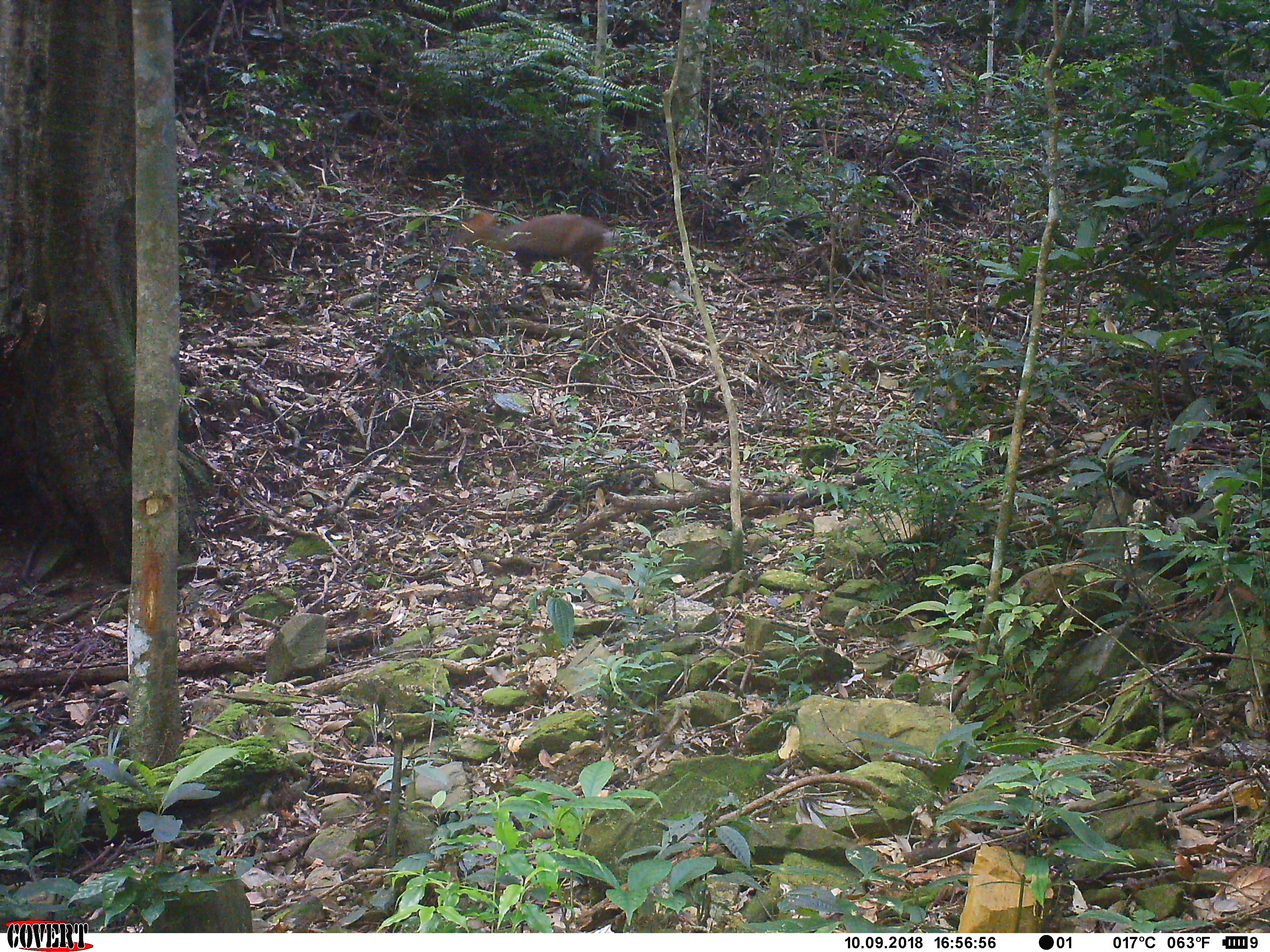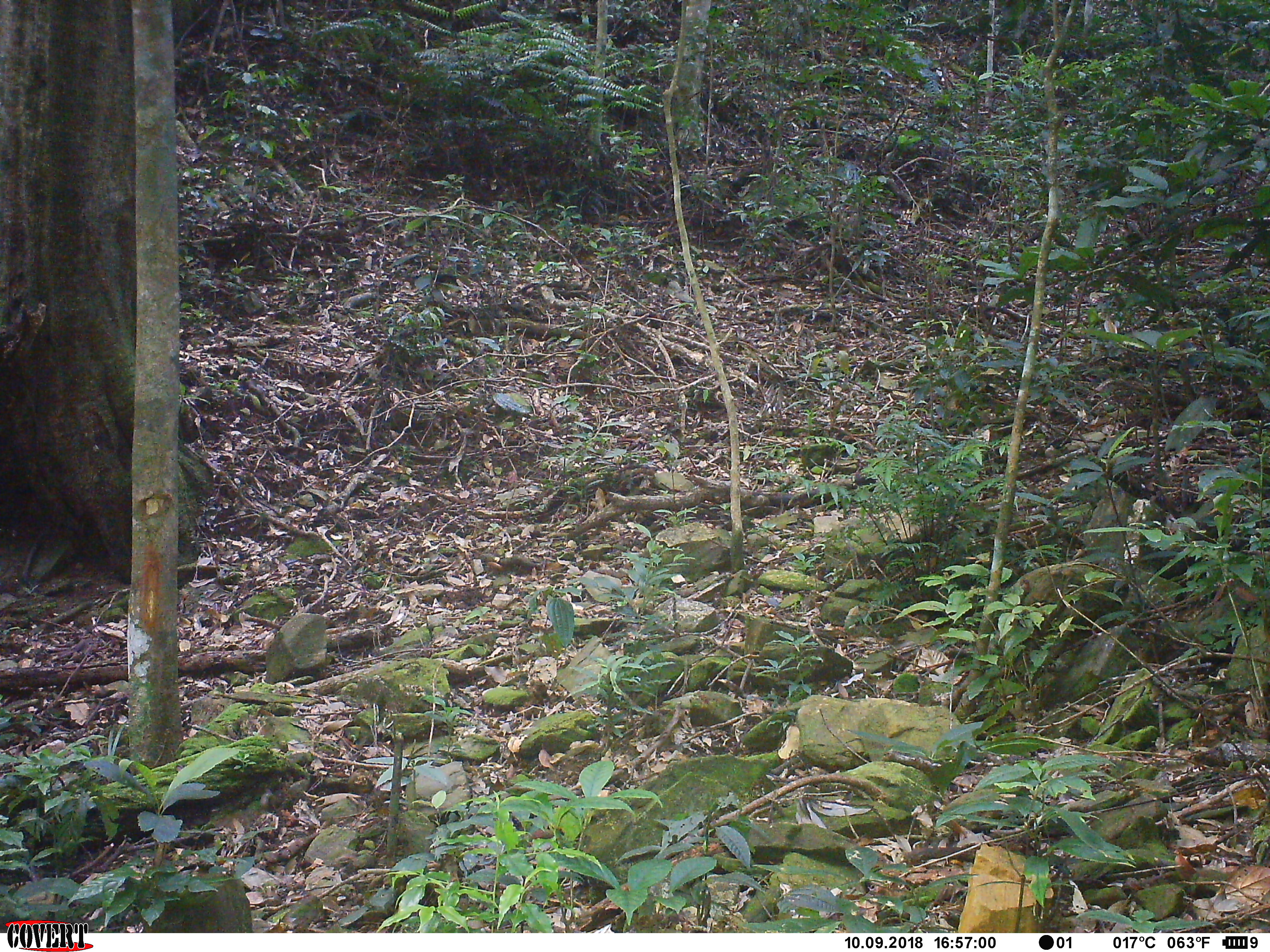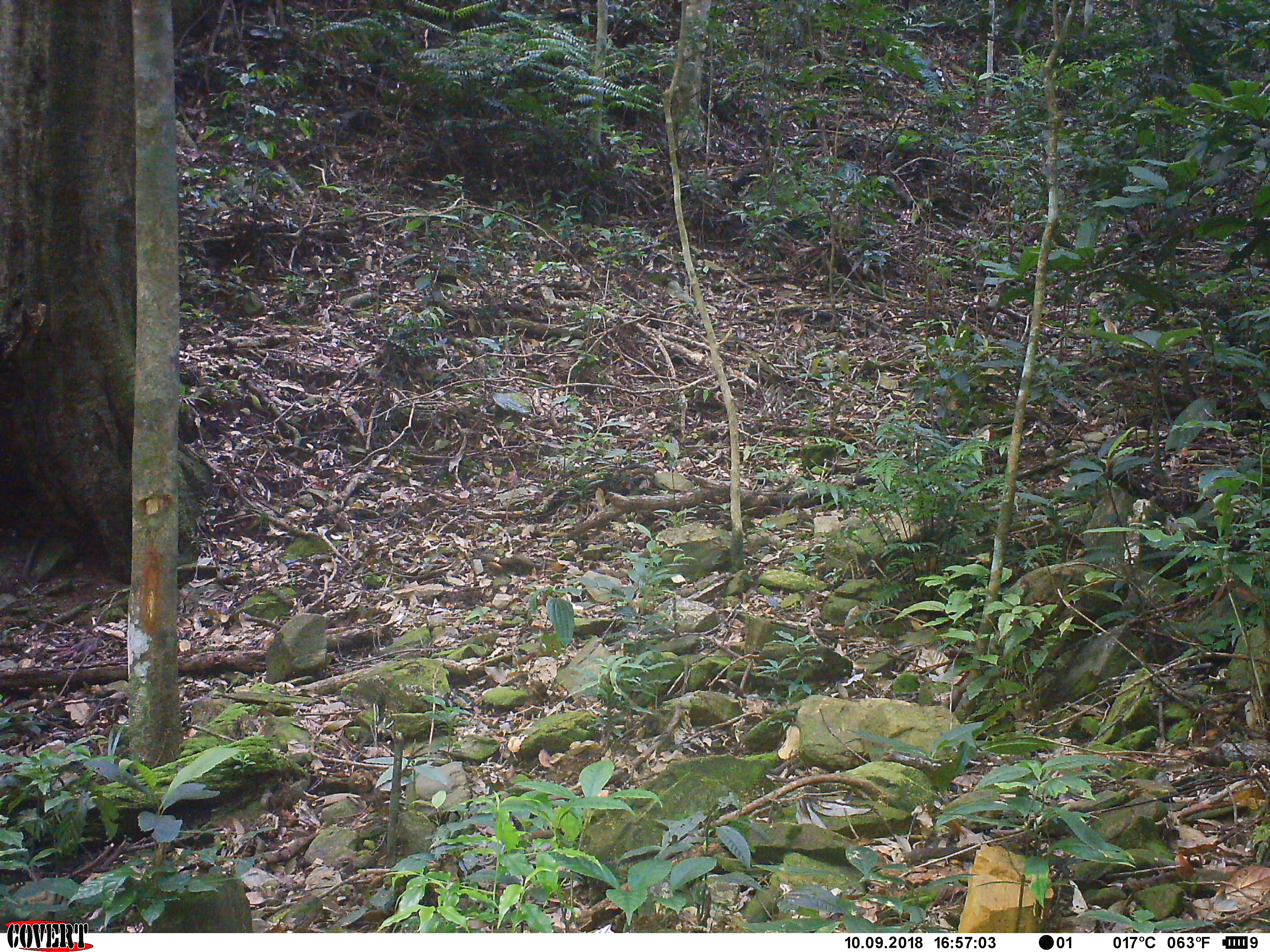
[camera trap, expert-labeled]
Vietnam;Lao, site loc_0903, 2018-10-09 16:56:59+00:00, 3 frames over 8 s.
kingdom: Animalia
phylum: Chordata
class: Mammalia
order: Artiodactyla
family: Cervidae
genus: Muntiacus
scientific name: Muntiacus rooseveltorum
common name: roosevelt's muntjac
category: roosevelts muntjac group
Roosevelts muntjac group (roosevelt's muntjac) (Muntiacus rooseveltorum). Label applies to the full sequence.